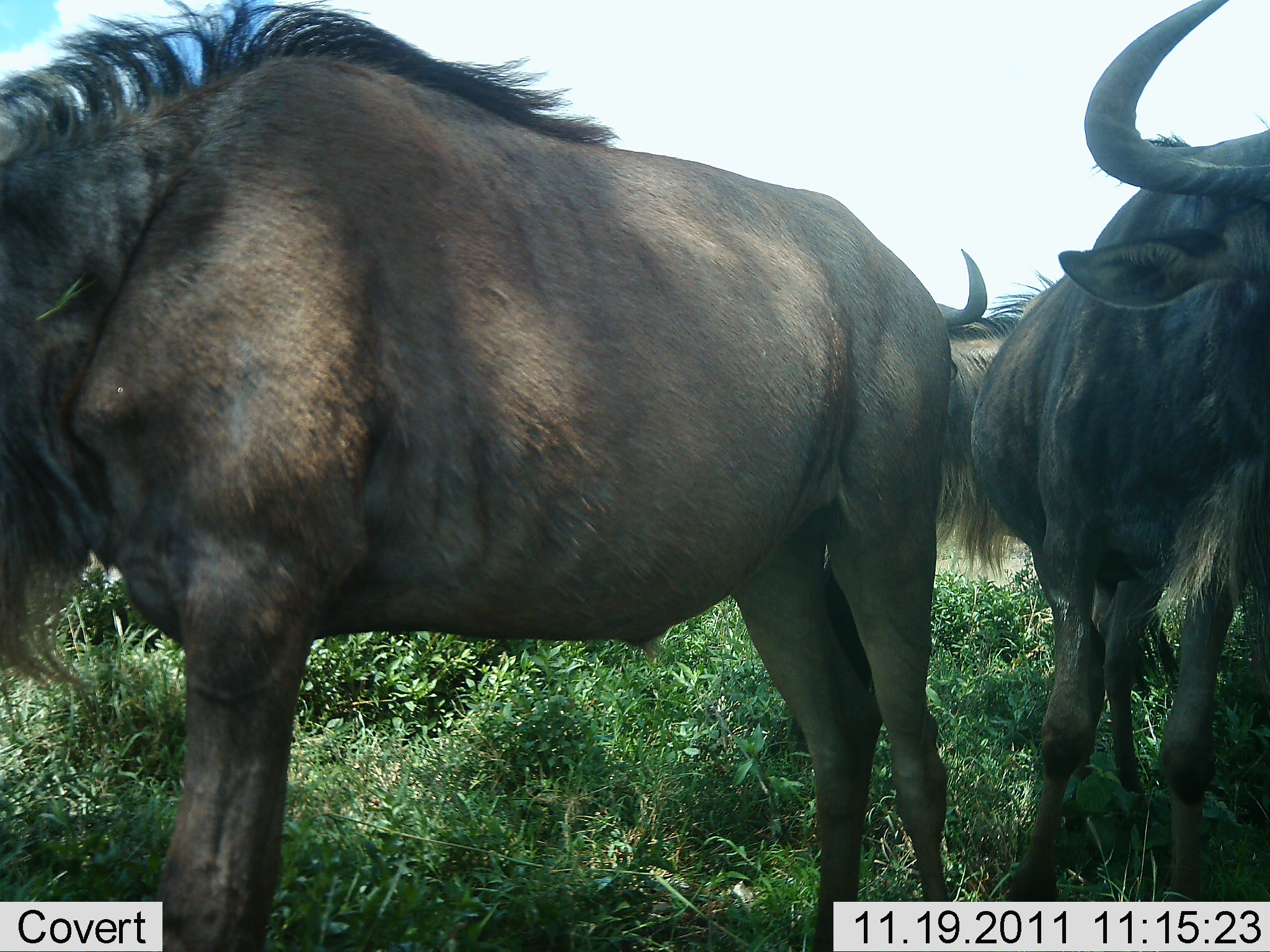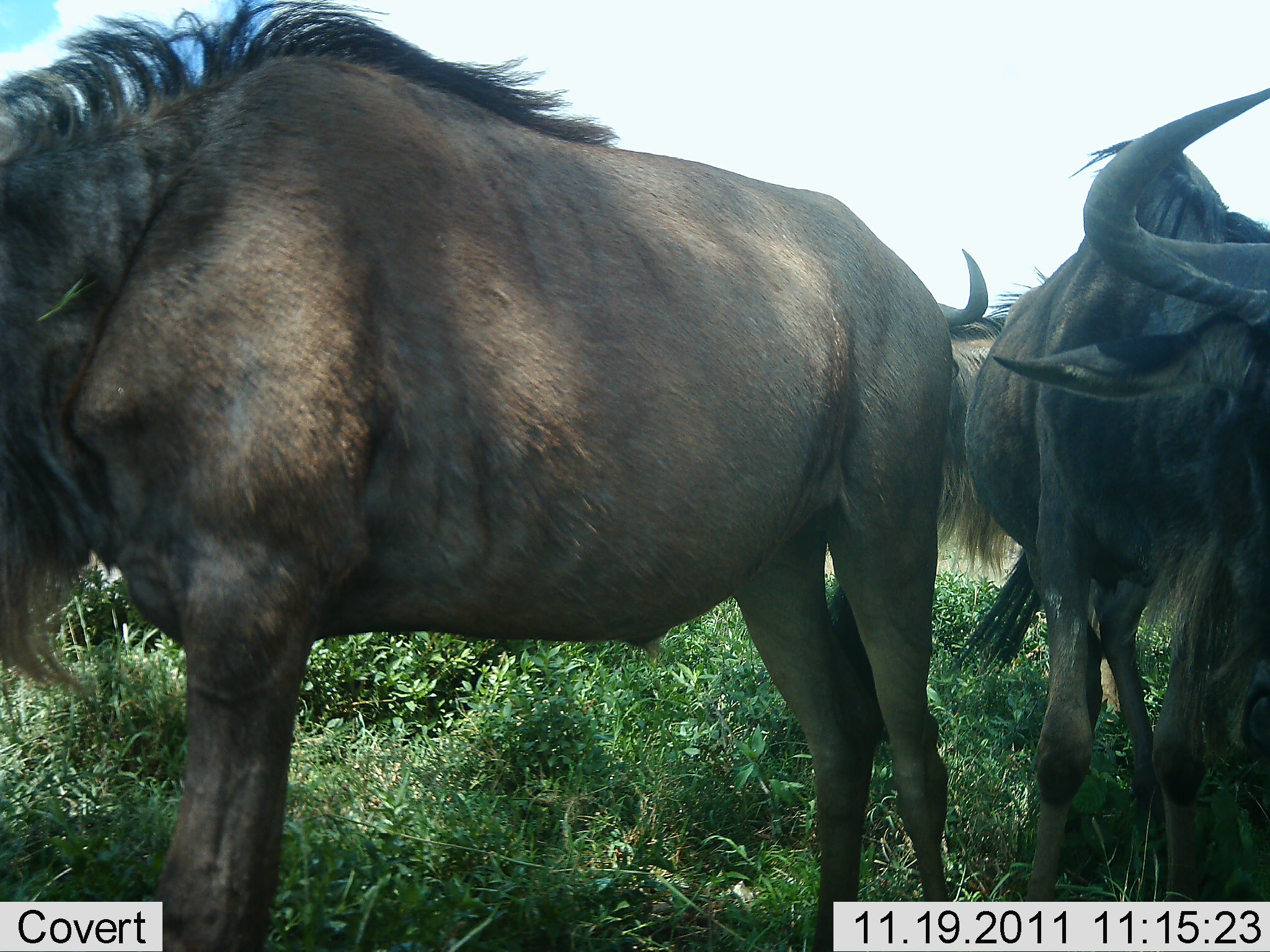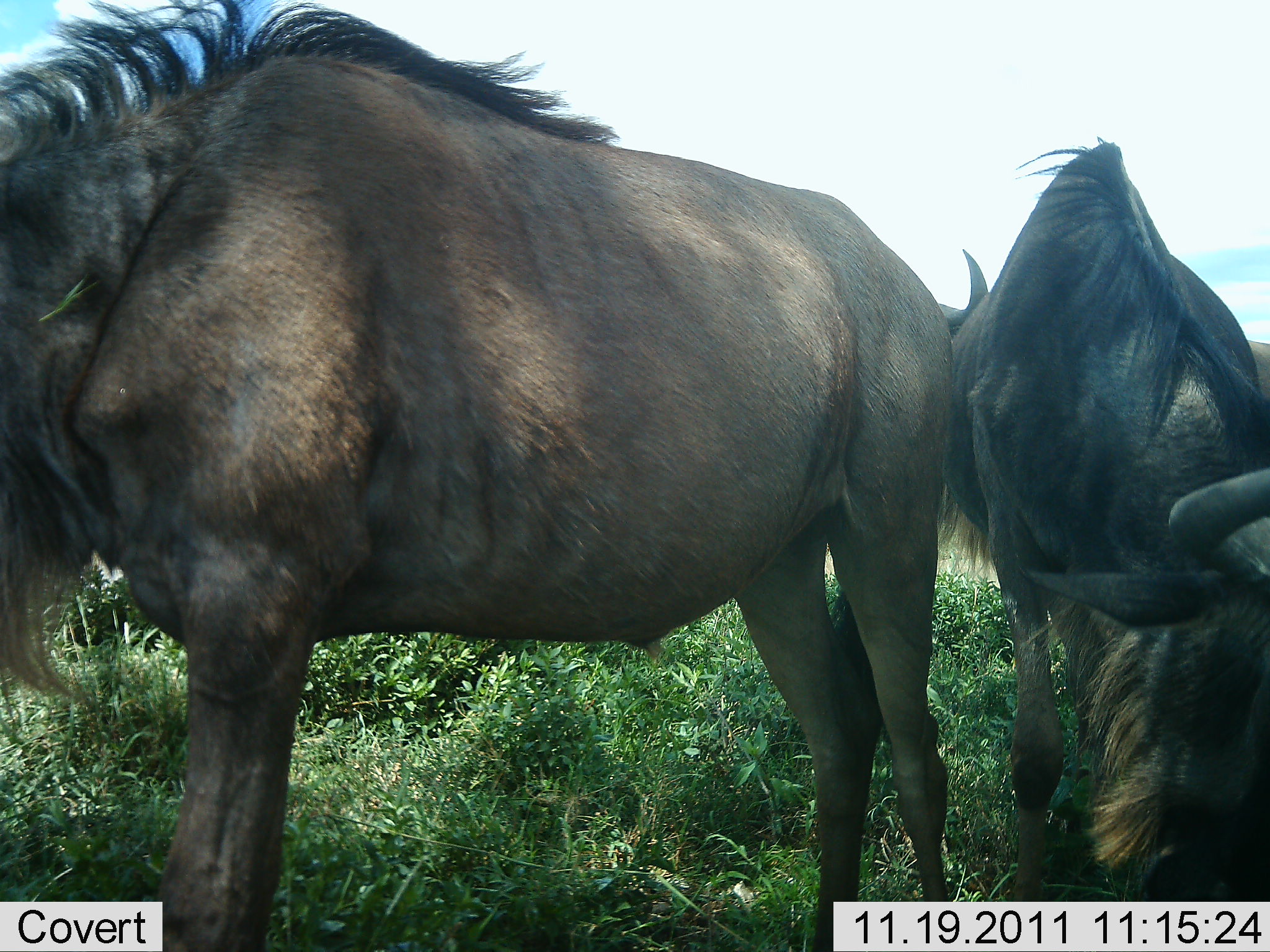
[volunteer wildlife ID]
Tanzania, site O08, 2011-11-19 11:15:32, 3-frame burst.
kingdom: Animalia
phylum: Chordata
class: Mammalia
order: Artiodactyla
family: Bovidae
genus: Connochaetes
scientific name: Connochaetes taurinus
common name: blue wildebeest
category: wildebeest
Wildebeest (blue wildebeest) (Connochaetes taurinus), count 3. Behavior (volunteer vote fractions): standing 80%, resting 0%, moving 0%, interacting 0%. Young present (vote fraction): 0%. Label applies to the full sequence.